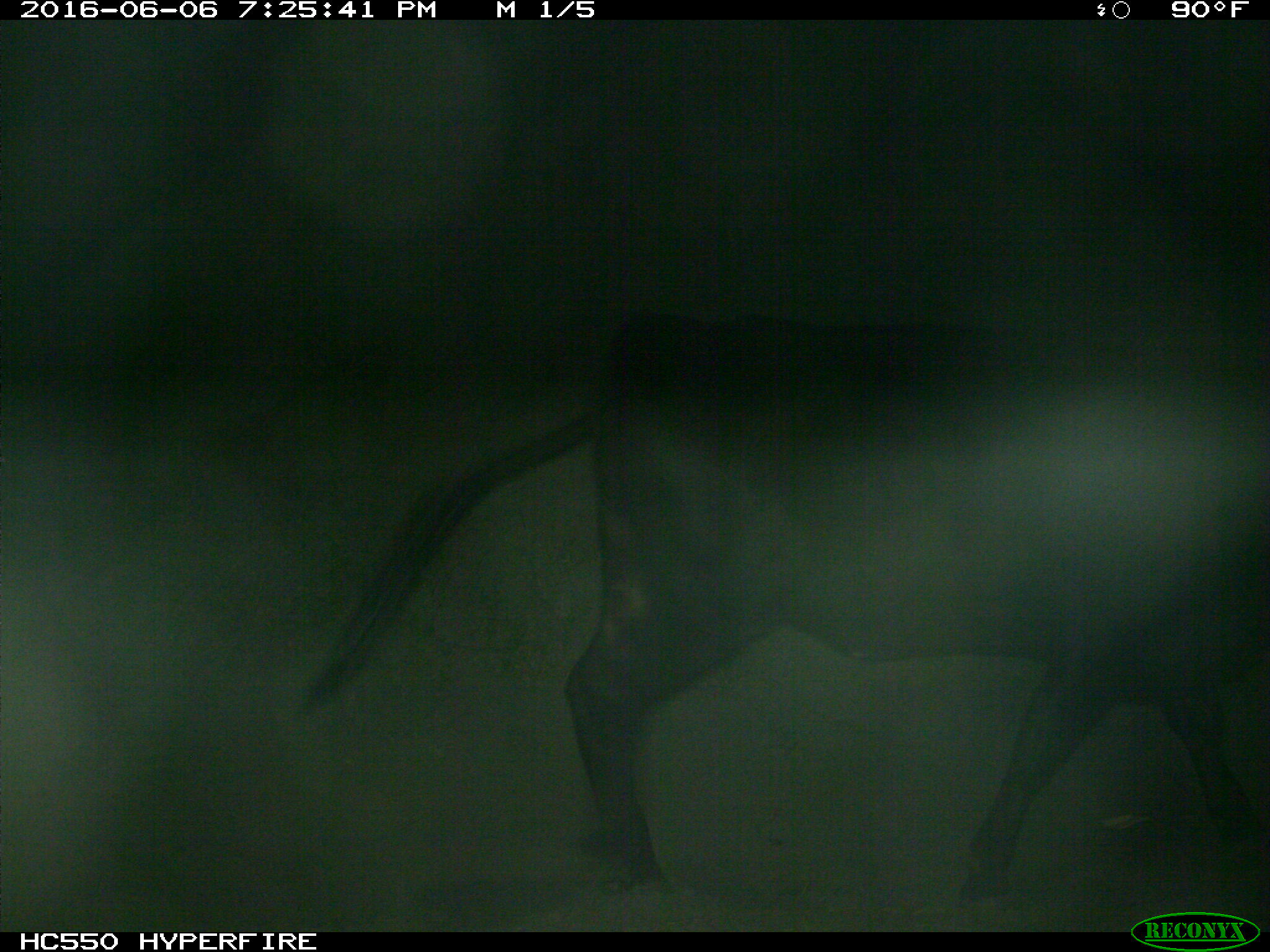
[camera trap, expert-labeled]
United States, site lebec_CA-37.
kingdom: Animalia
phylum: Chordata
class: Mammalia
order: Artiodactyla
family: Bovidae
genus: Bos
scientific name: Bos taurus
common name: domestic cow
Bos taurus (domestic cow).